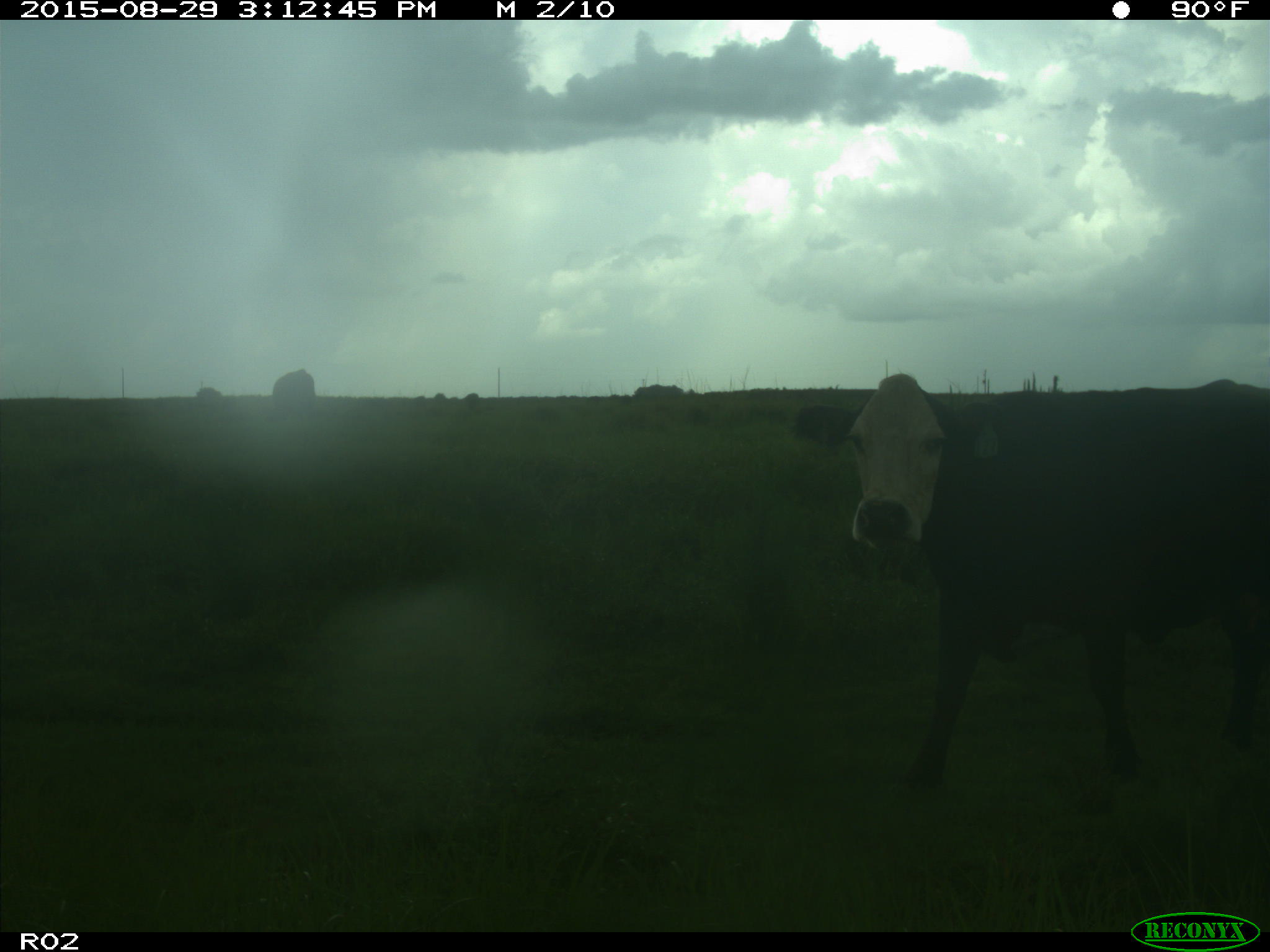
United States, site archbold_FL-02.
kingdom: Animalia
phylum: Chordata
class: Mammalia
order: Artiodactyla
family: Bovidae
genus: Bos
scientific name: Bos taurus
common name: domestic cow